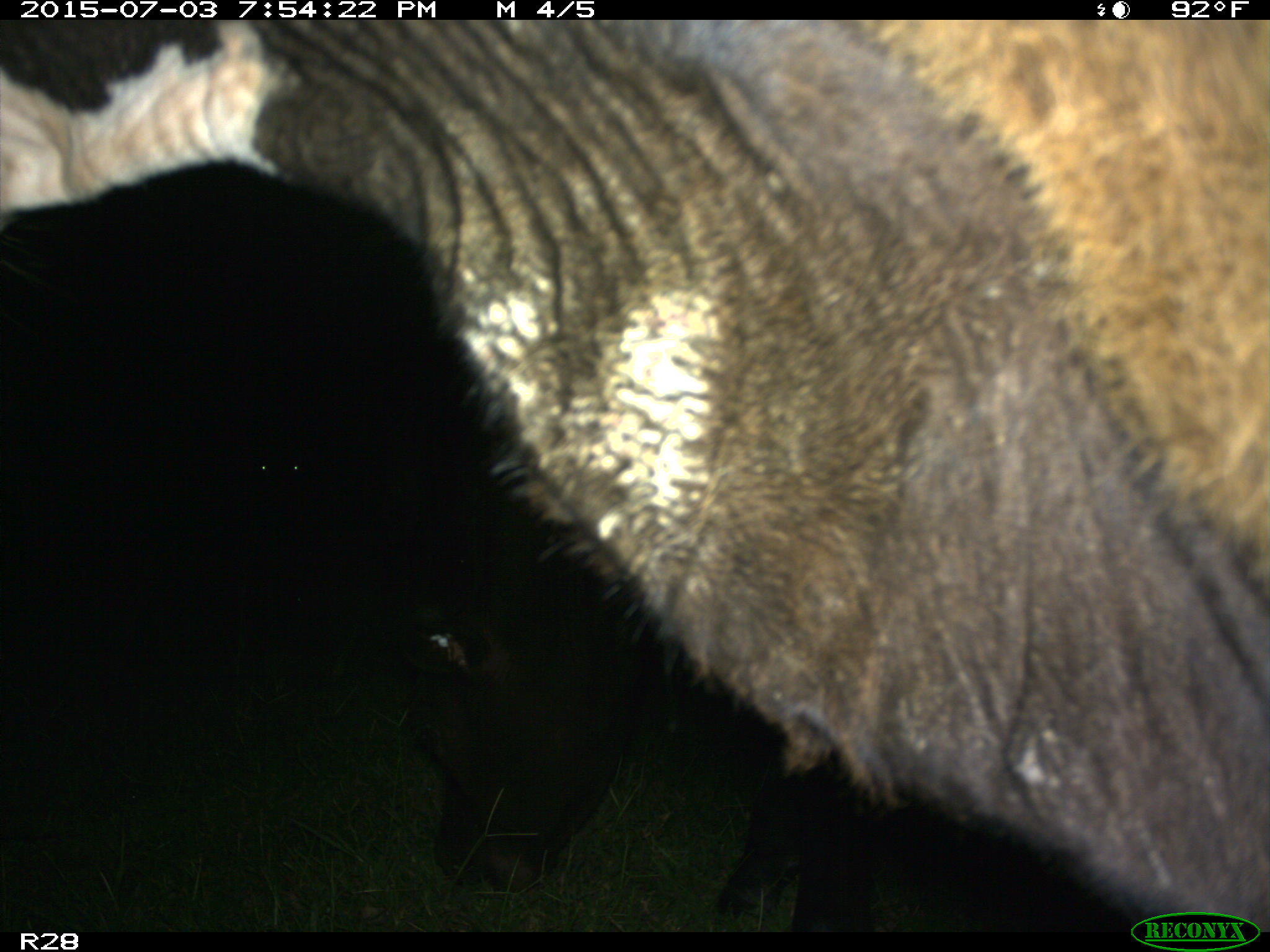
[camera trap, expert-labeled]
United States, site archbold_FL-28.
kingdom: Animalia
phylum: Chordata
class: Mammalia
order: Artiodactyla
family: Bovidae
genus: Bos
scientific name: Bos taurus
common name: domestic cow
Bos taurus (domestic cow).